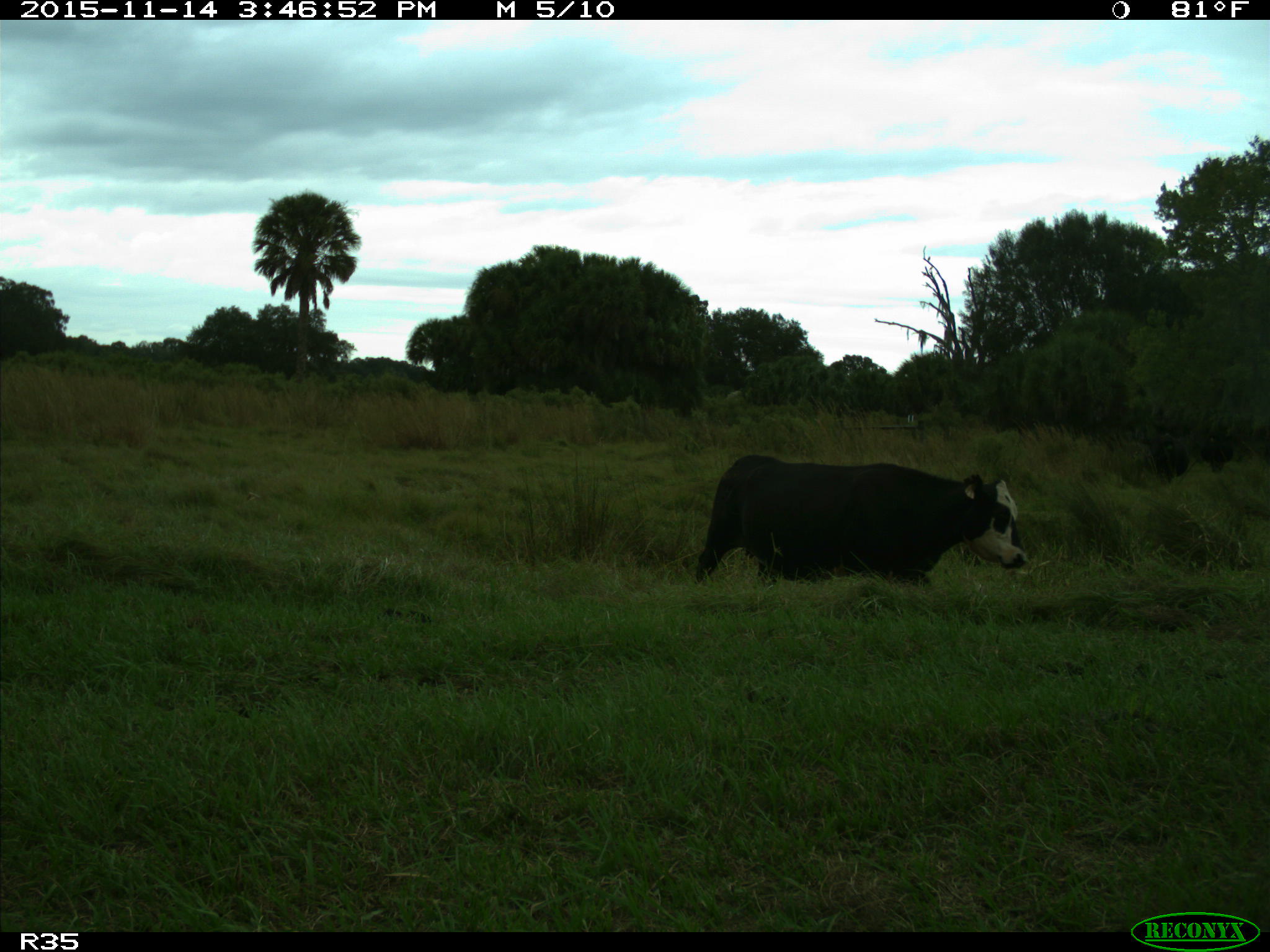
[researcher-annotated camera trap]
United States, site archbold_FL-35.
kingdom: Animalia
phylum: Chordata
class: Mammalia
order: Artiodactyla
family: Bovidae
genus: Bos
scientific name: Bos taurus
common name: domestic cow